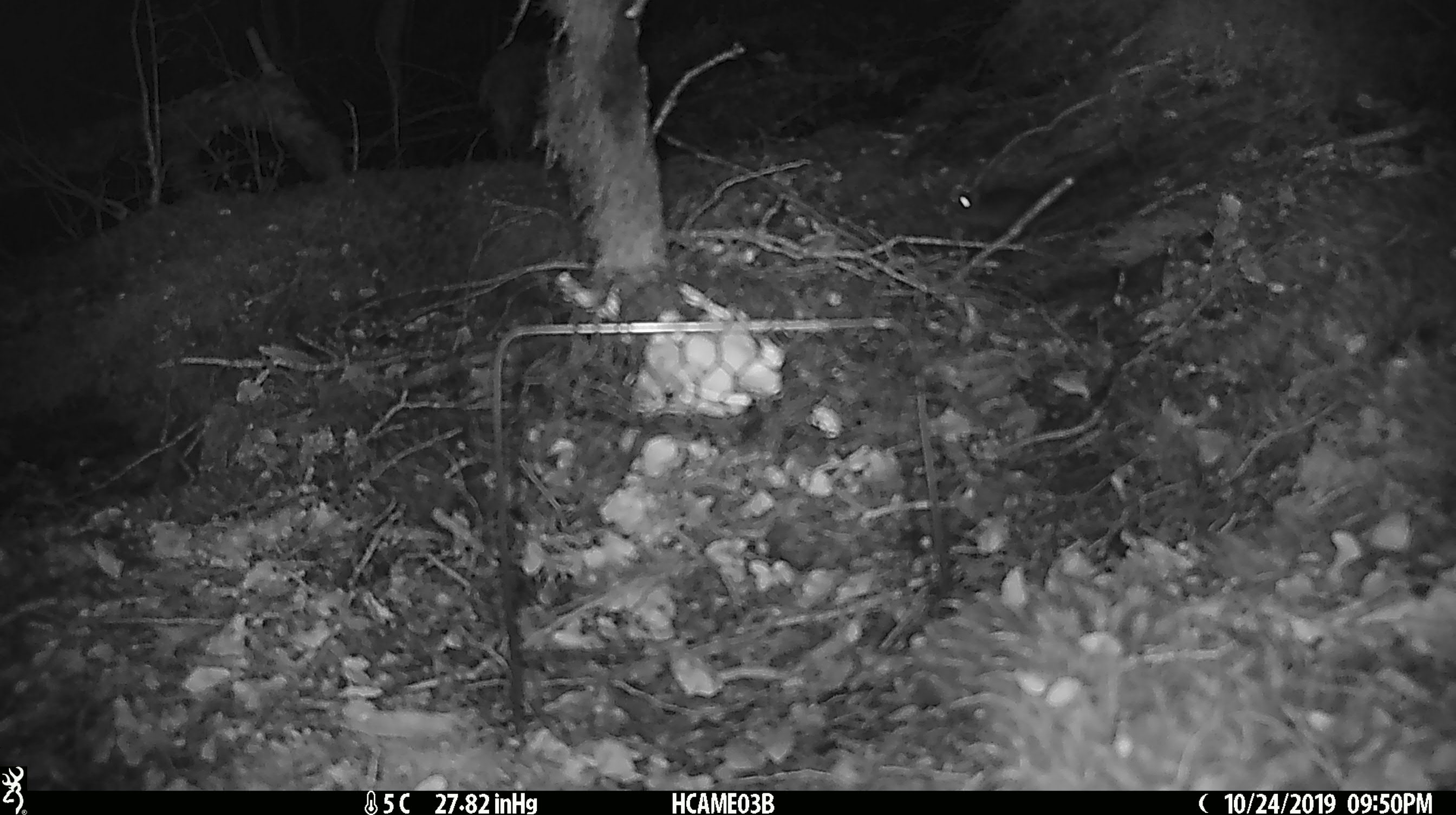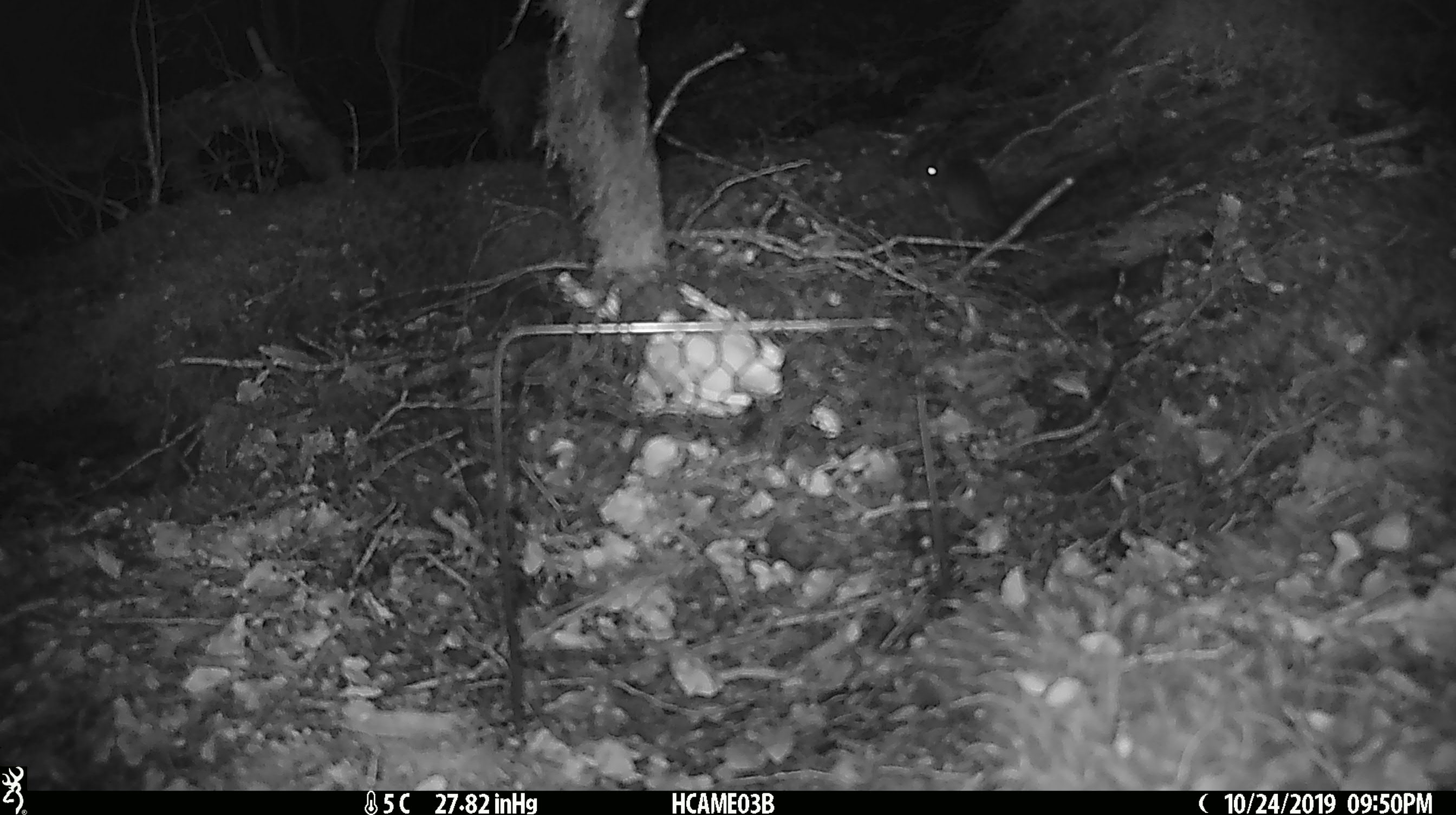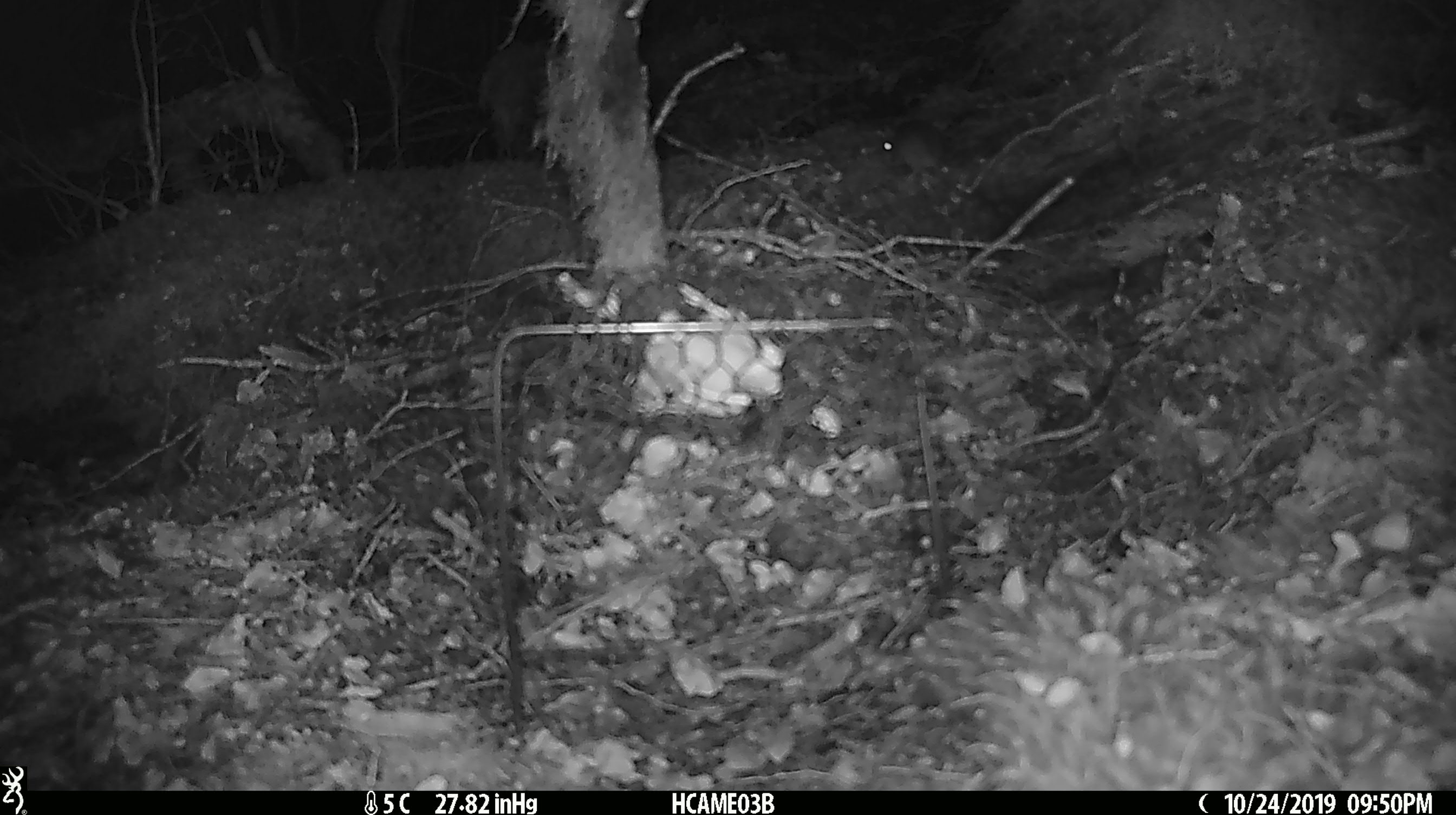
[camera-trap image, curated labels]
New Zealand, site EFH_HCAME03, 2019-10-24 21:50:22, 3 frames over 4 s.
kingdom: Animalia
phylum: Chordata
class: Mammalia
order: Rodentia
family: Muridae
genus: Mus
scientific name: Mus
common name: mouse